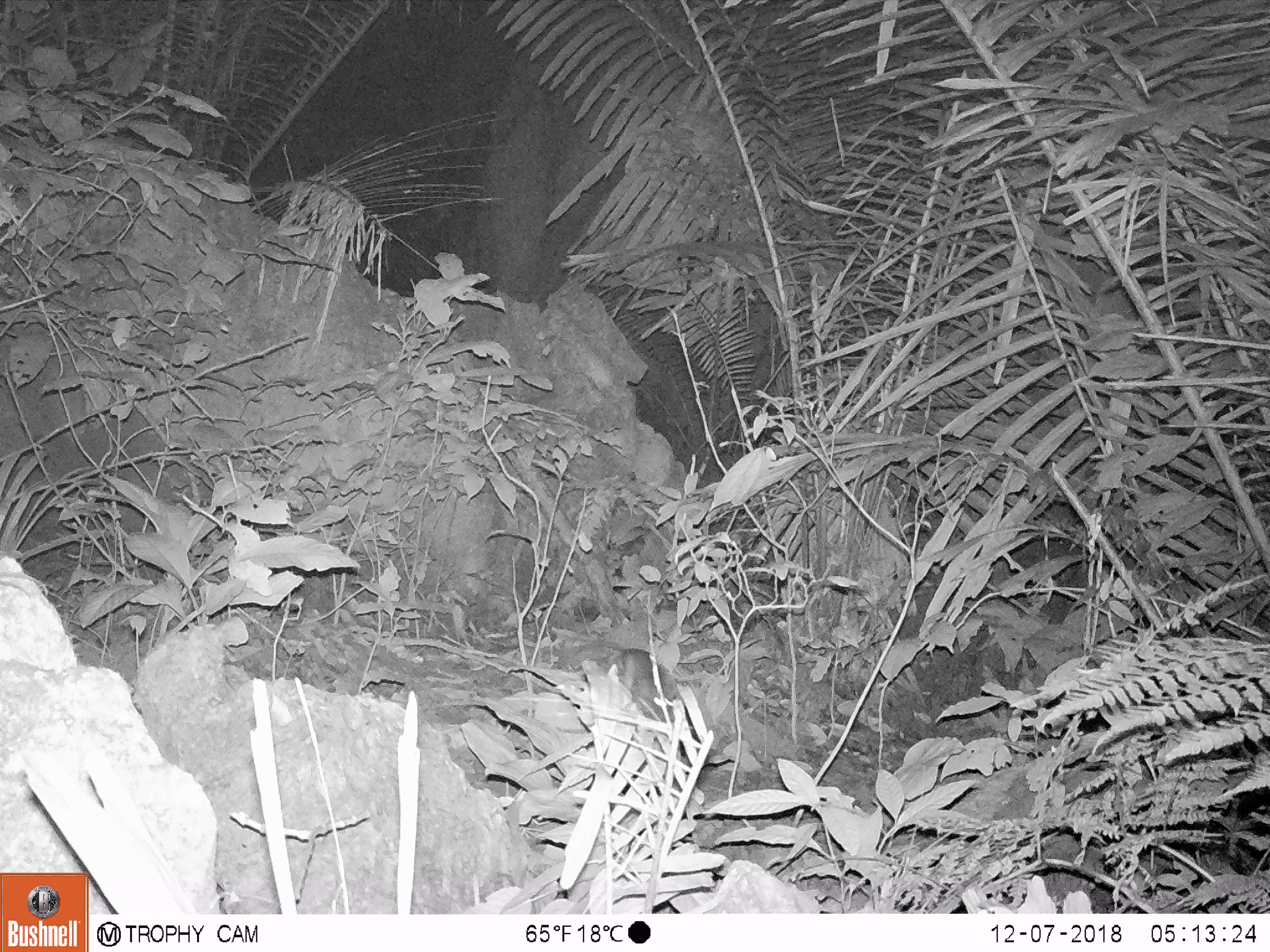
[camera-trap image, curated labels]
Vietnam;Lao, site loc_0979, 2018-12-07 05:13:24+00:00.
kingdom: Animalia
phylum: Chordata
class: Mammalia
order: Rodentia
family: Muridae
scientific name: Muridae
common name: old-world mice and rats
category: unidentified murid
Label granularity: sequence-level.